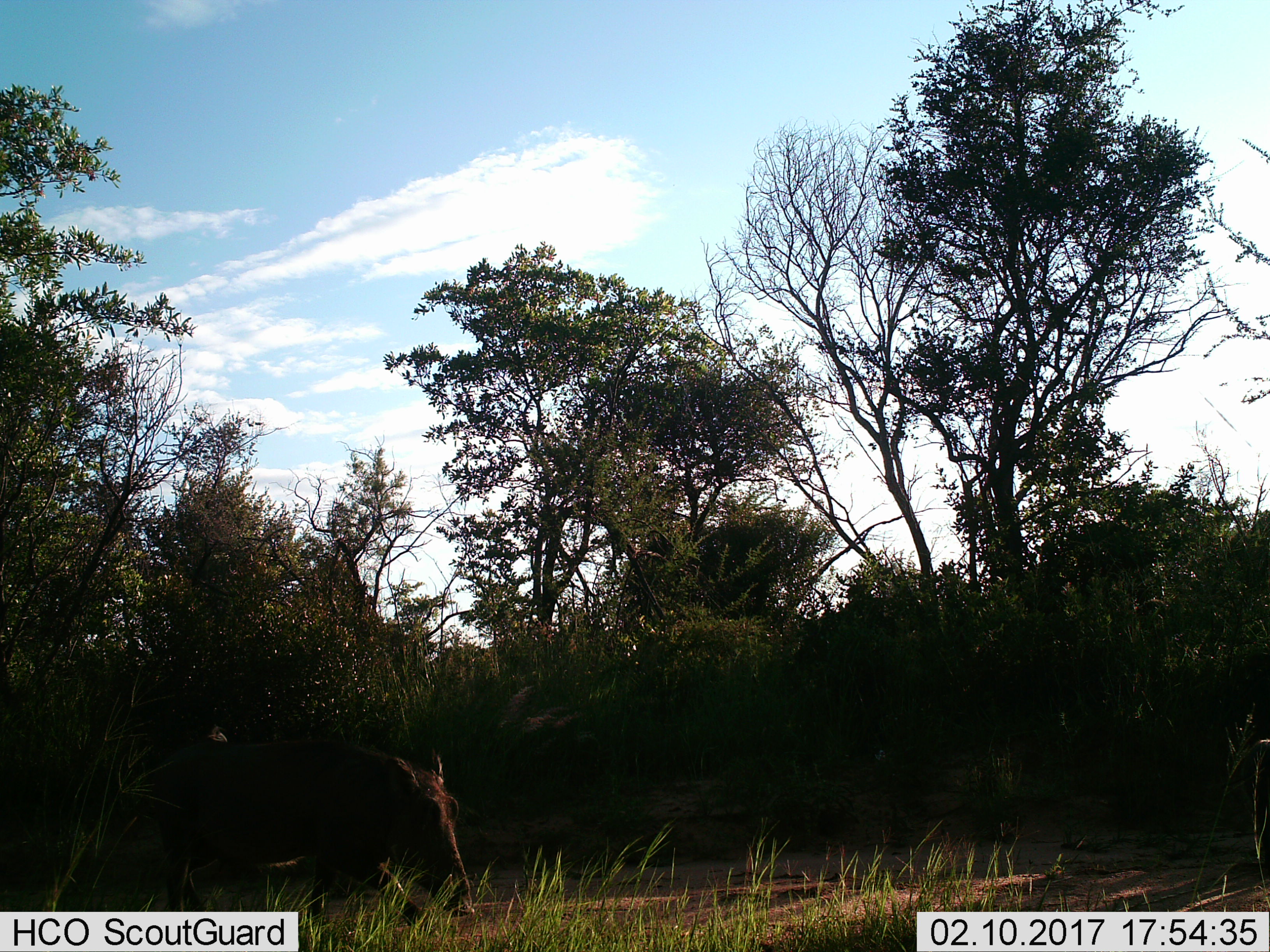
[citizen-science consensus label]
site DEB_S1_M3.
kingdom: Animalia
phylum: Chordata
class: Mammalia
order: Artiodactyla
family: Suidae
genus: Phacochoerus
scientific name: Phacochoerus africanus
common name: warthog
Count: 1.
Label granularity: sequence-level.